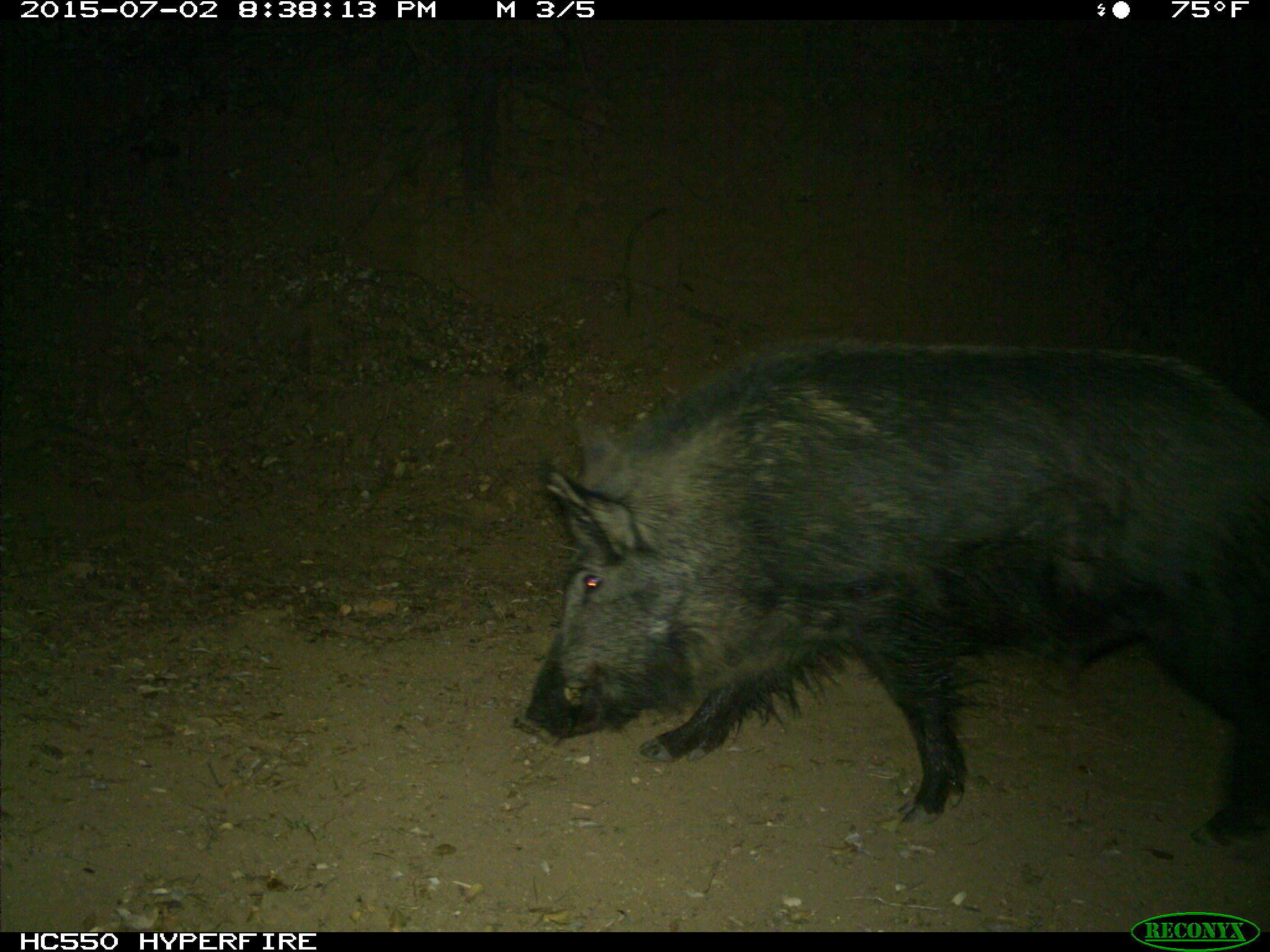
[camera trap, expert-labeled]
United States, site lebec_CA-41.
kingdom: Animalia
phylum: Chordata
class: Mammalia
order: Artiodactyla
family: Suidae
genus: Sus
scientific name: Sus scrofa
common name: wild boar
Sus scrofa (wild boar).